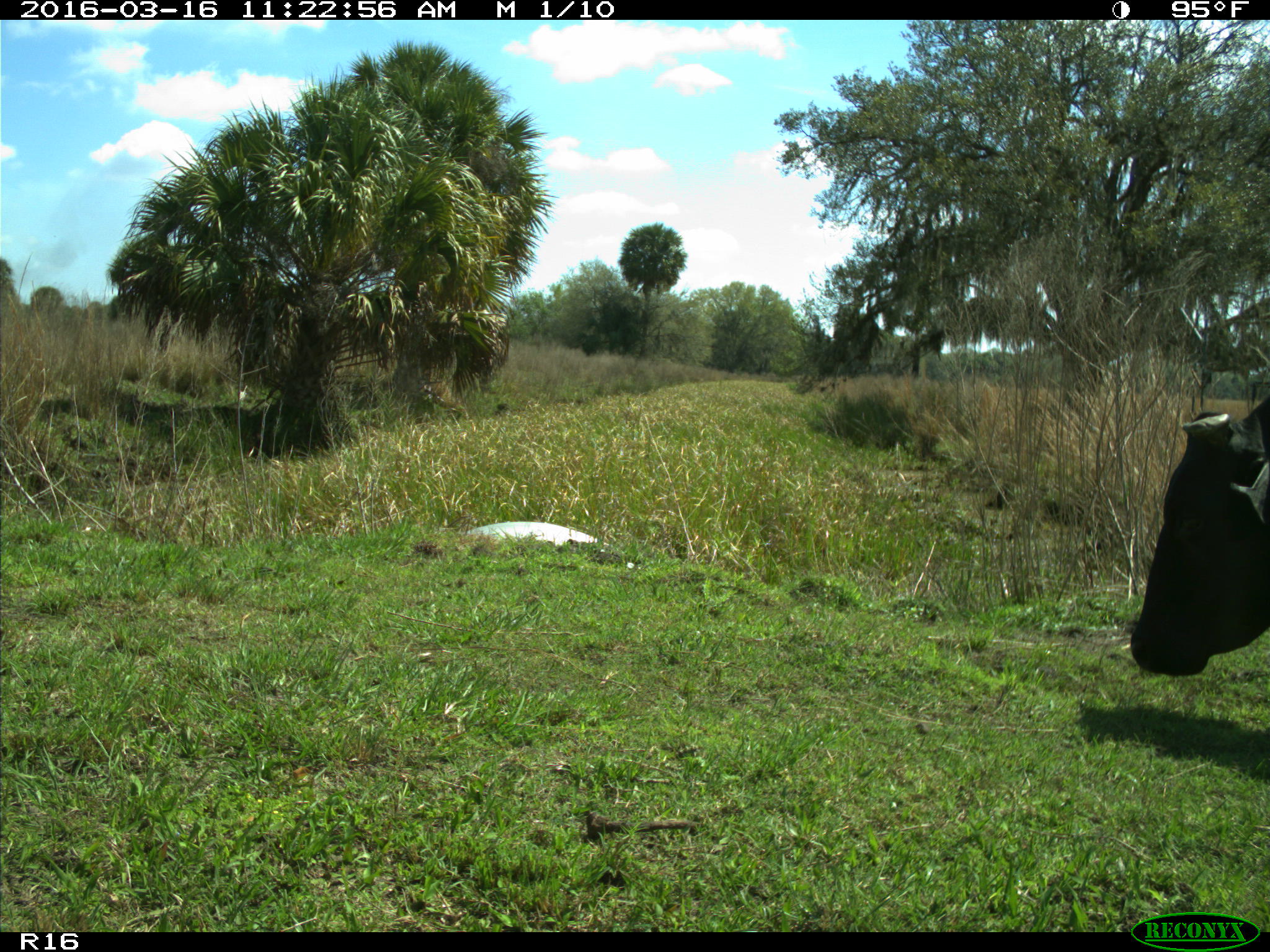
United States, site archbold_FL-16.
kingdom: Animalia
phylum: Chordata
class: Mammalia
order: Artiodactyla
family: Bovidae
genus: Bos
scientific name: Bos taurus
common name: domestic cow